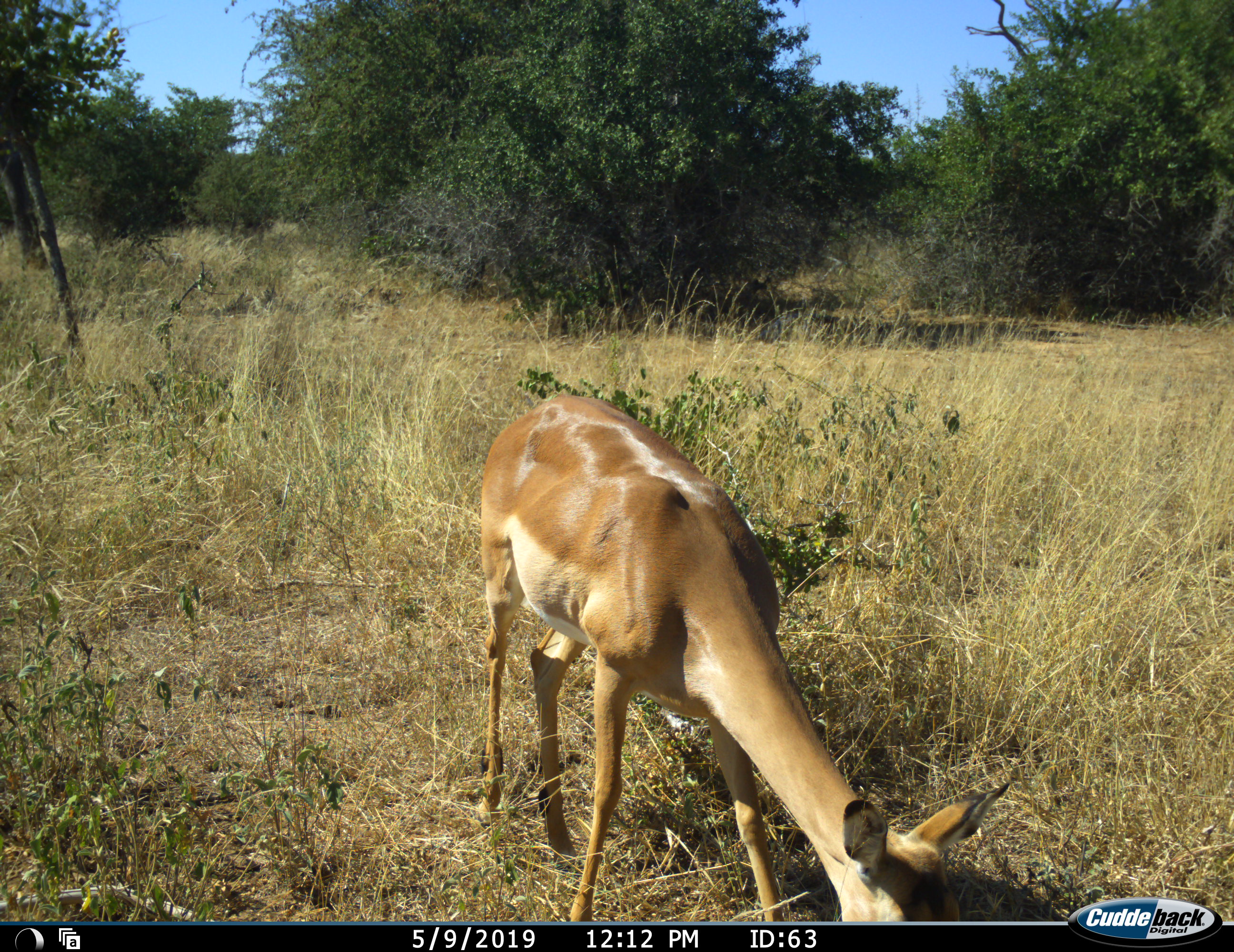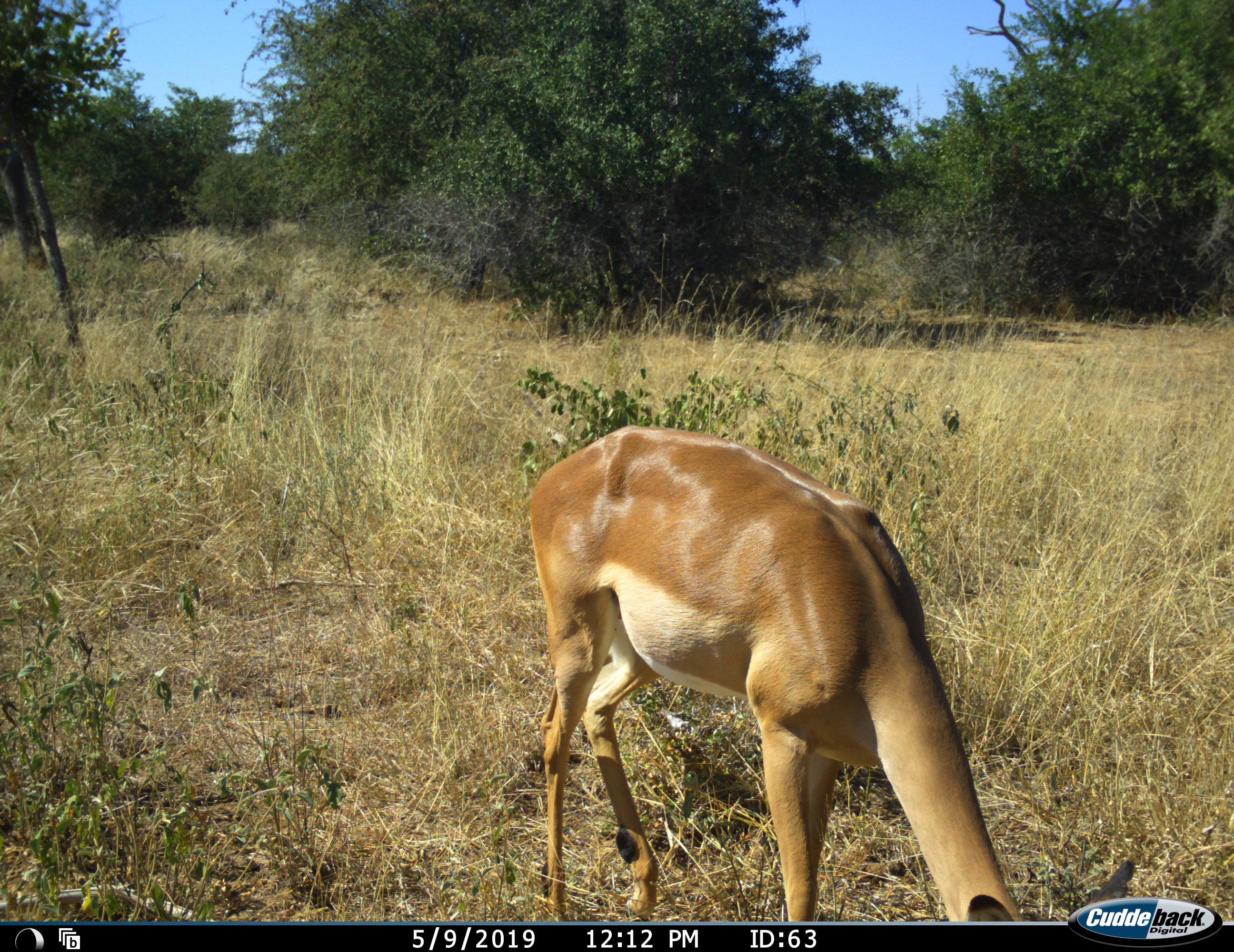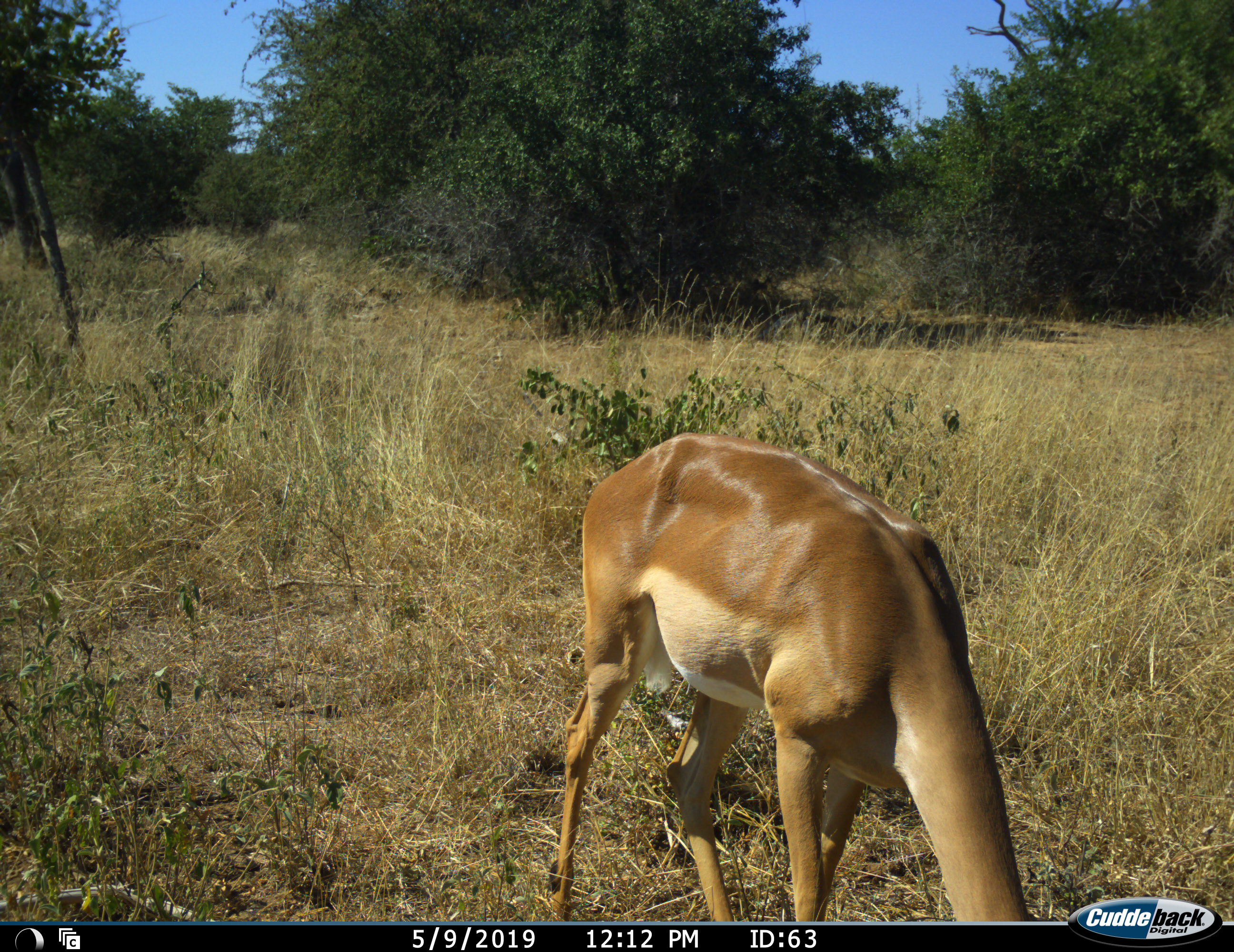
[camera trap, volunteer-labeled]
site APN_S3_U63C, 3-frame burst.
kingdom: Animalia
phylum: Chordata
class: Mammalia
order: Artiodactyla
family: Bovidae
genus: Aepyceros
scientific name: Aepyceros melampus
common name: impala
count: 1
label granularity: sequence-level